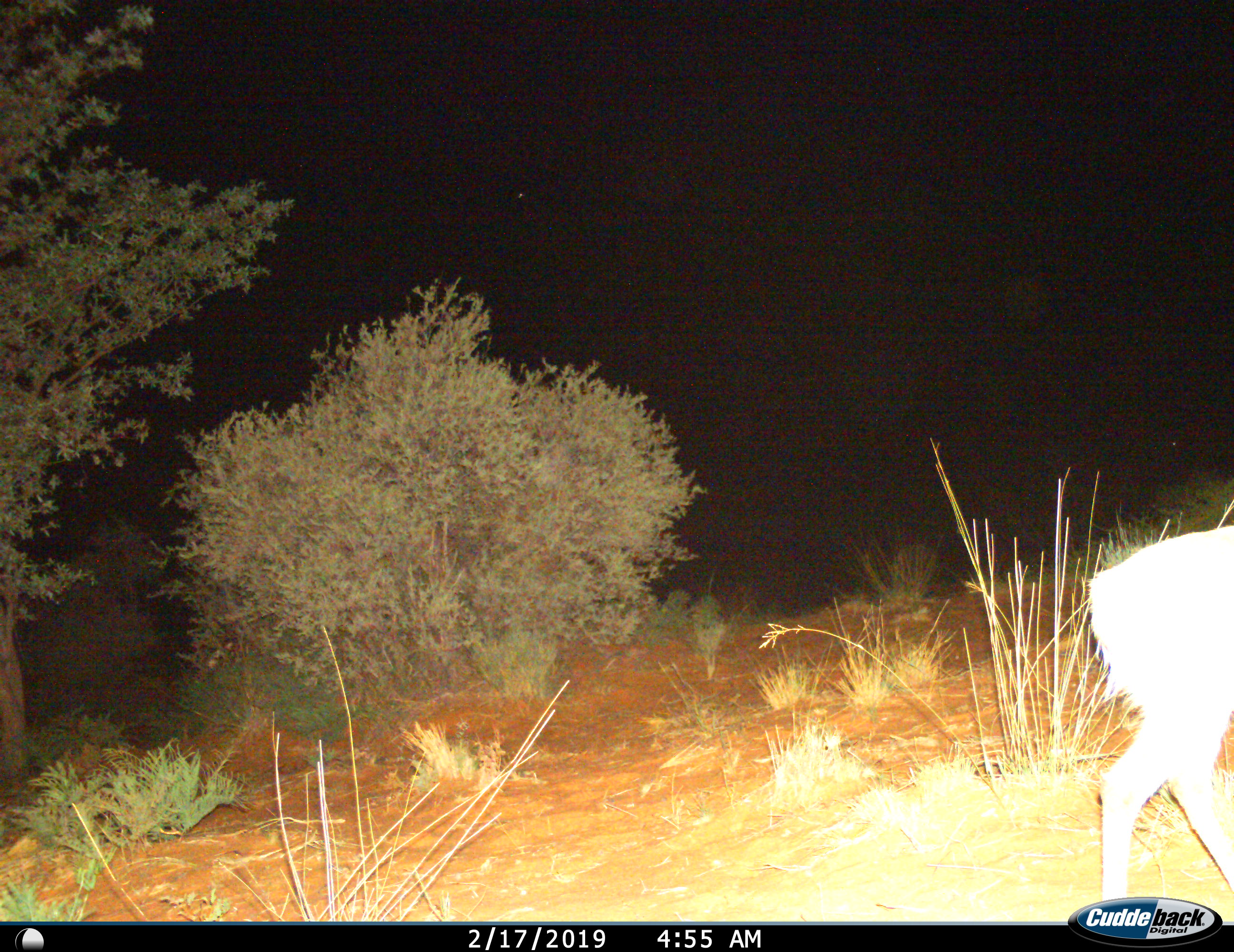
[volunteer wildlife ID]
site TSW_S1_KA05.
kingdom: Animalia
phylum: Chordata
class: Mammalia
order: Artiodactyla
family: Bovidae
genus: Sylvicapra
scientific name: Sylvicapra grimmia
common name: common duiker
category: duikercommongrey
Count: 1.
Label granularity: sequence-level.